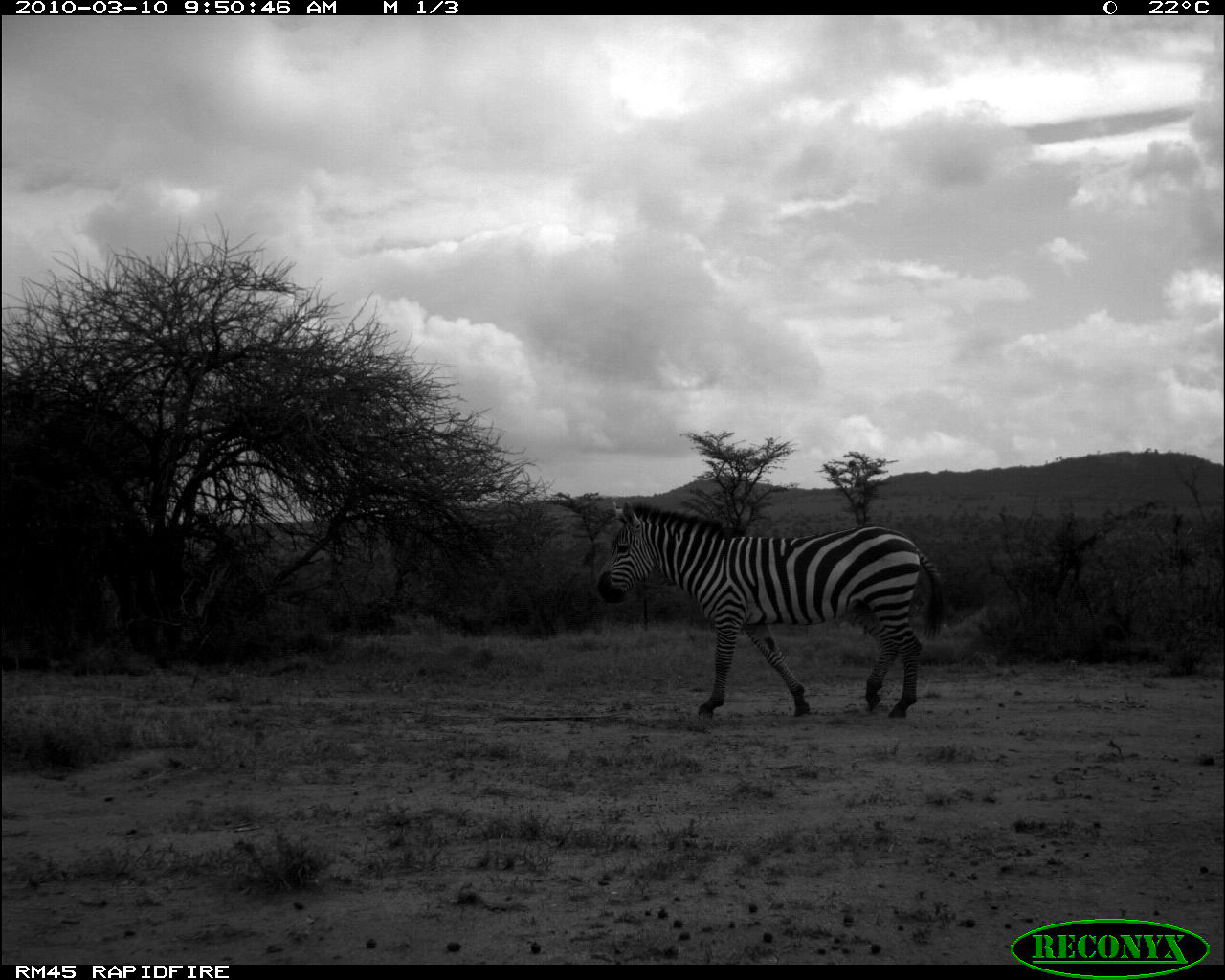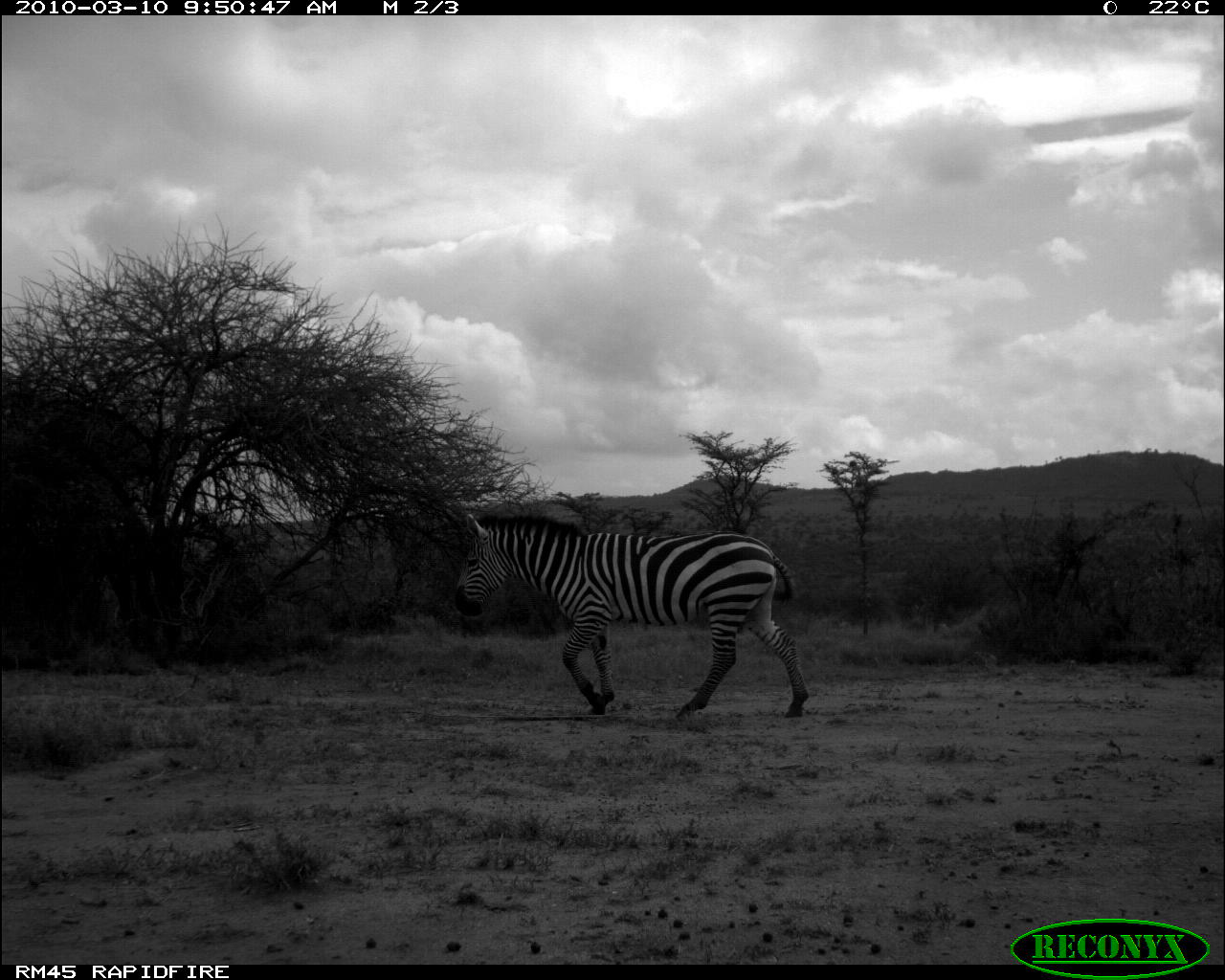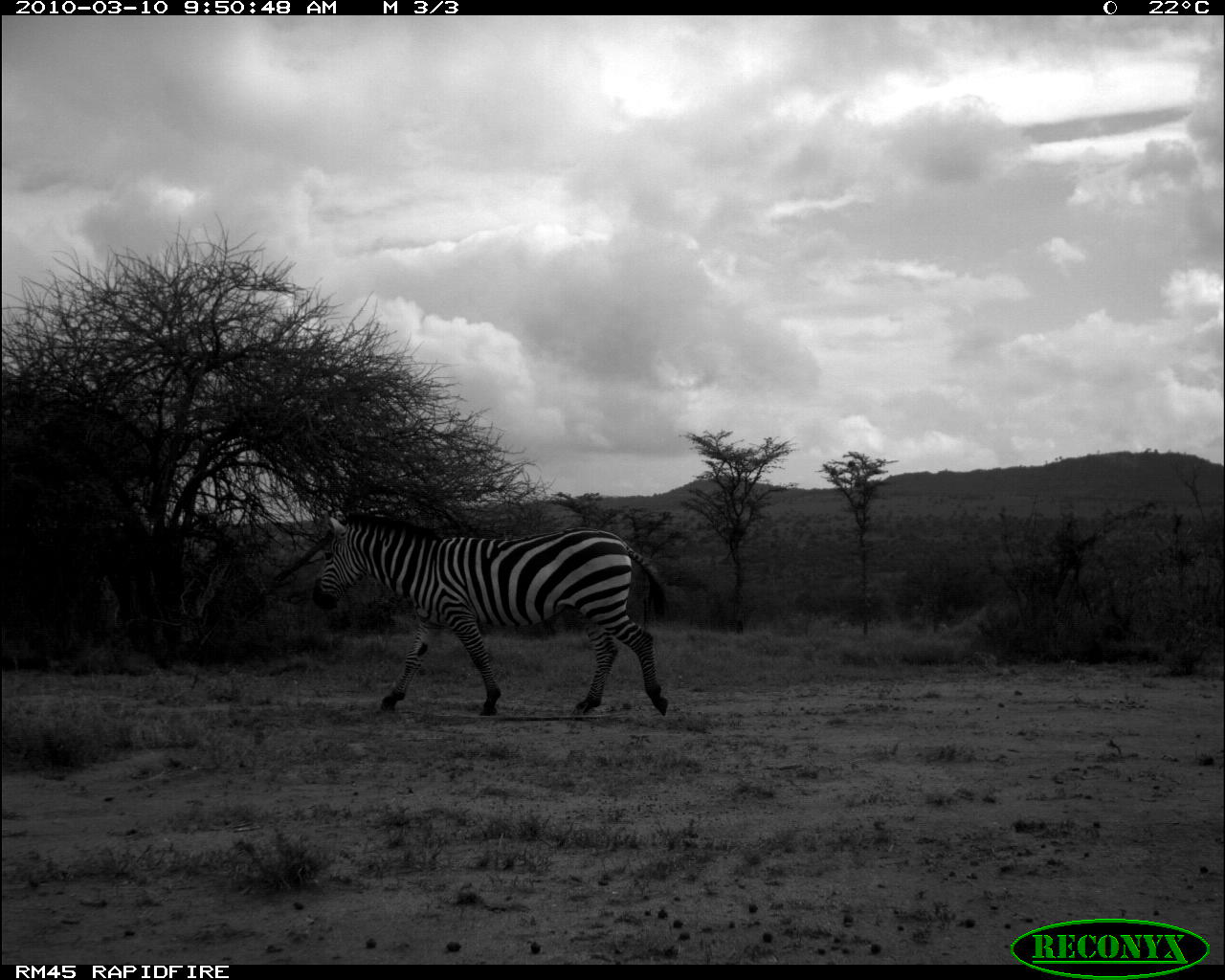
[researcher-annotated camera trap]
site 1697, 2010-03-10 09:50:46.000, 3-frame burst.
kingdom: Animalia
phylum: Chordata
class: Mammalia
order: Perissodactyla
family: Equidae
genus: Equus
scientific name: Equus quagga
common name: plains zebra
Equus quagga (plains zebra), count 1.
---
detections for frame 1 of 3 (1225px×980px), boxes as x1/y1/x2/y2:
equus quagga: 597/502/944/717